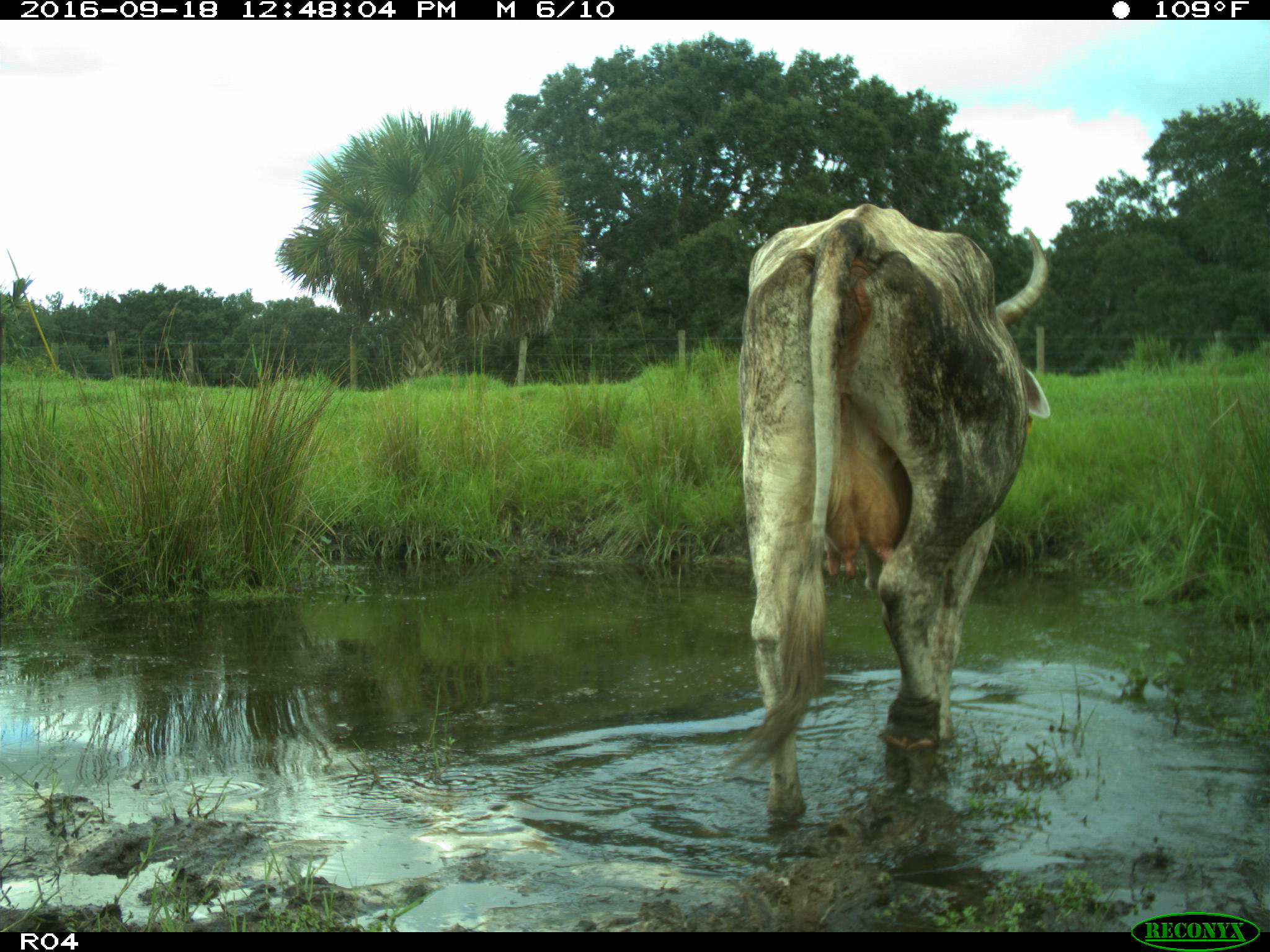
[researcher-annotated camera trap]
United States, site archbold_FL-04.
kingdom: Animalia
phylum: Chordata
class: Mammalia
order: Artiodactyla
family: Bovidae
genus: Bos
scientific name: Bos taurus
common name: domestic cow